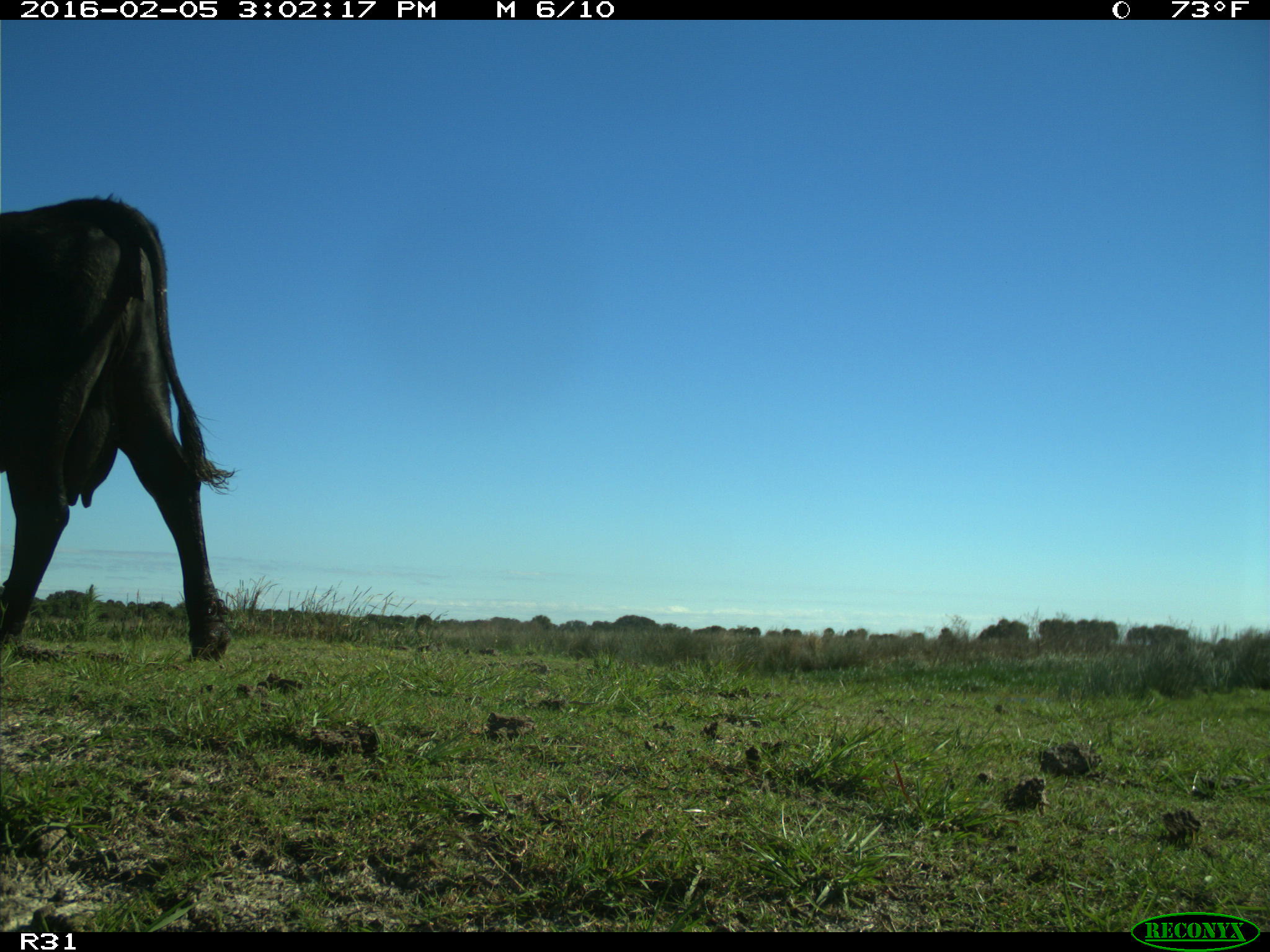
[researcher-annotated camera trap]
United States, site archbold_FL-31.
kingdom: Animalia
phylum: Chordata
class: Mammalia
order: Artiodactyla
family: Bovidae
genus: Bos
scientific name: Bos taurus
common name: domestic cow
Bos taurus (domestic cow).